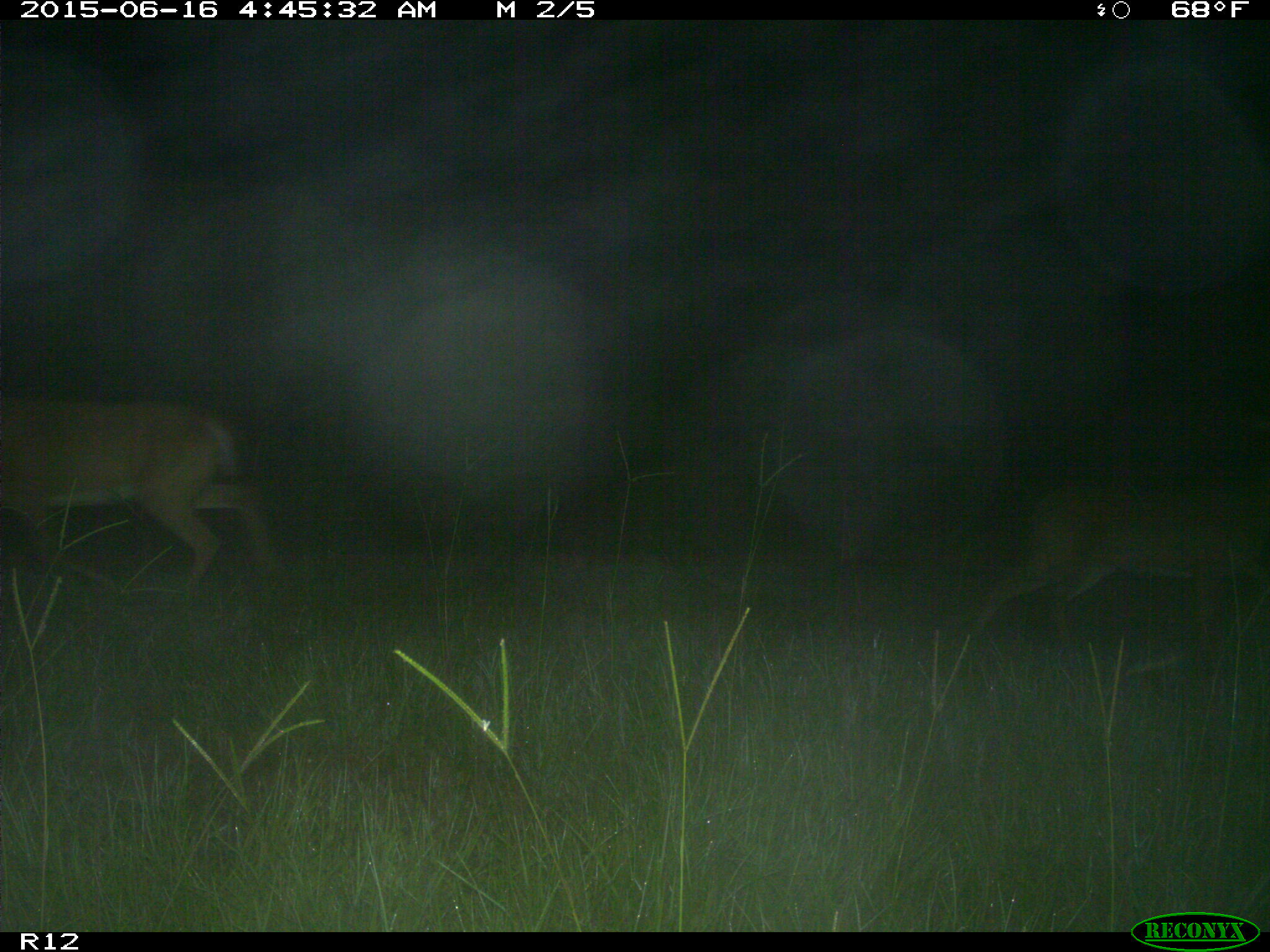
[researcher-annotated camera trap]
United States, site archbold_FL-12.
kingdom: Animalia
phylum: Chordata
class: Mammalia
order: Artiodactyla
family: Cervidae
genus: Odocoileus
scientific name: Odocoileus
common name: deer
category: unidentified deer